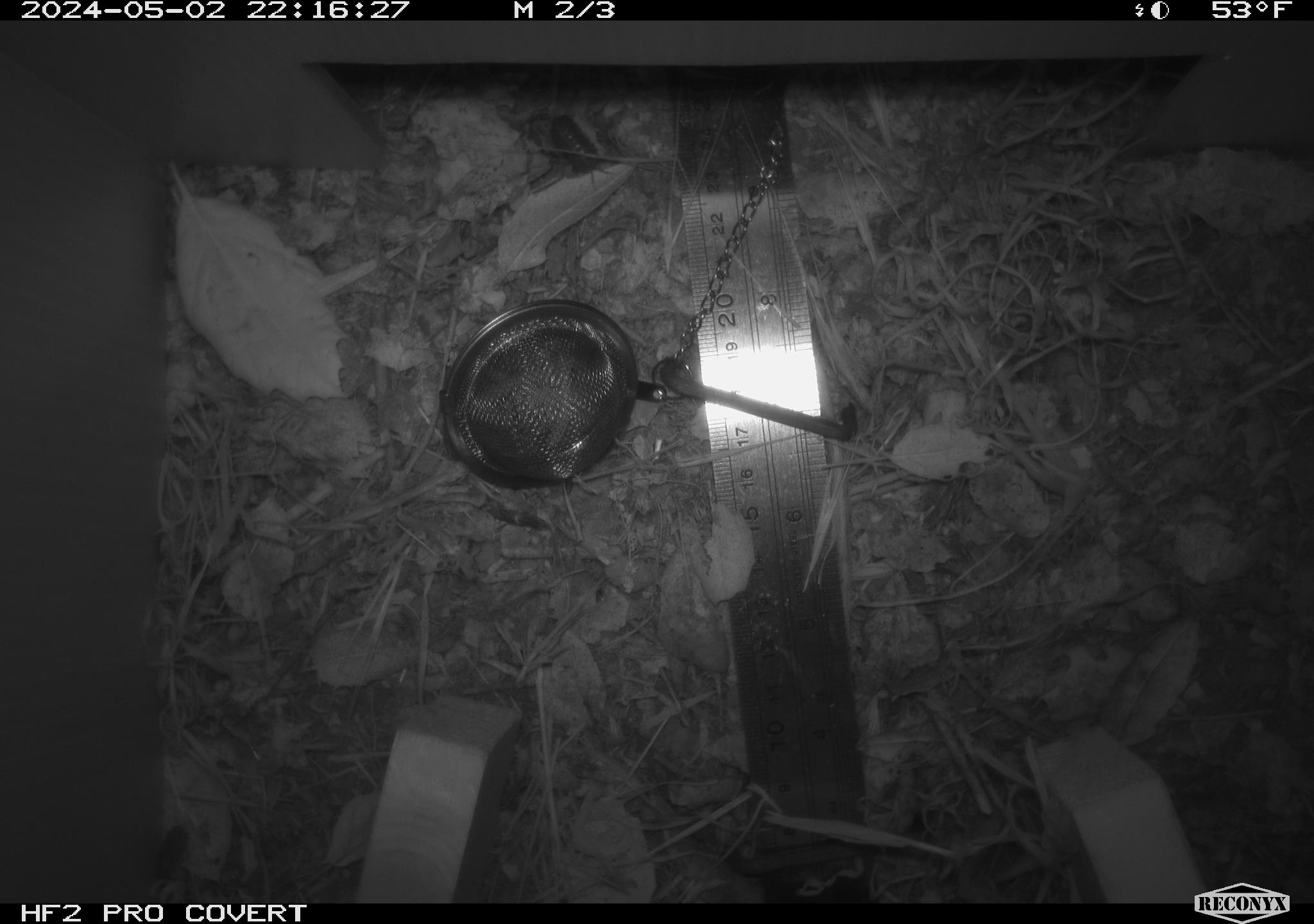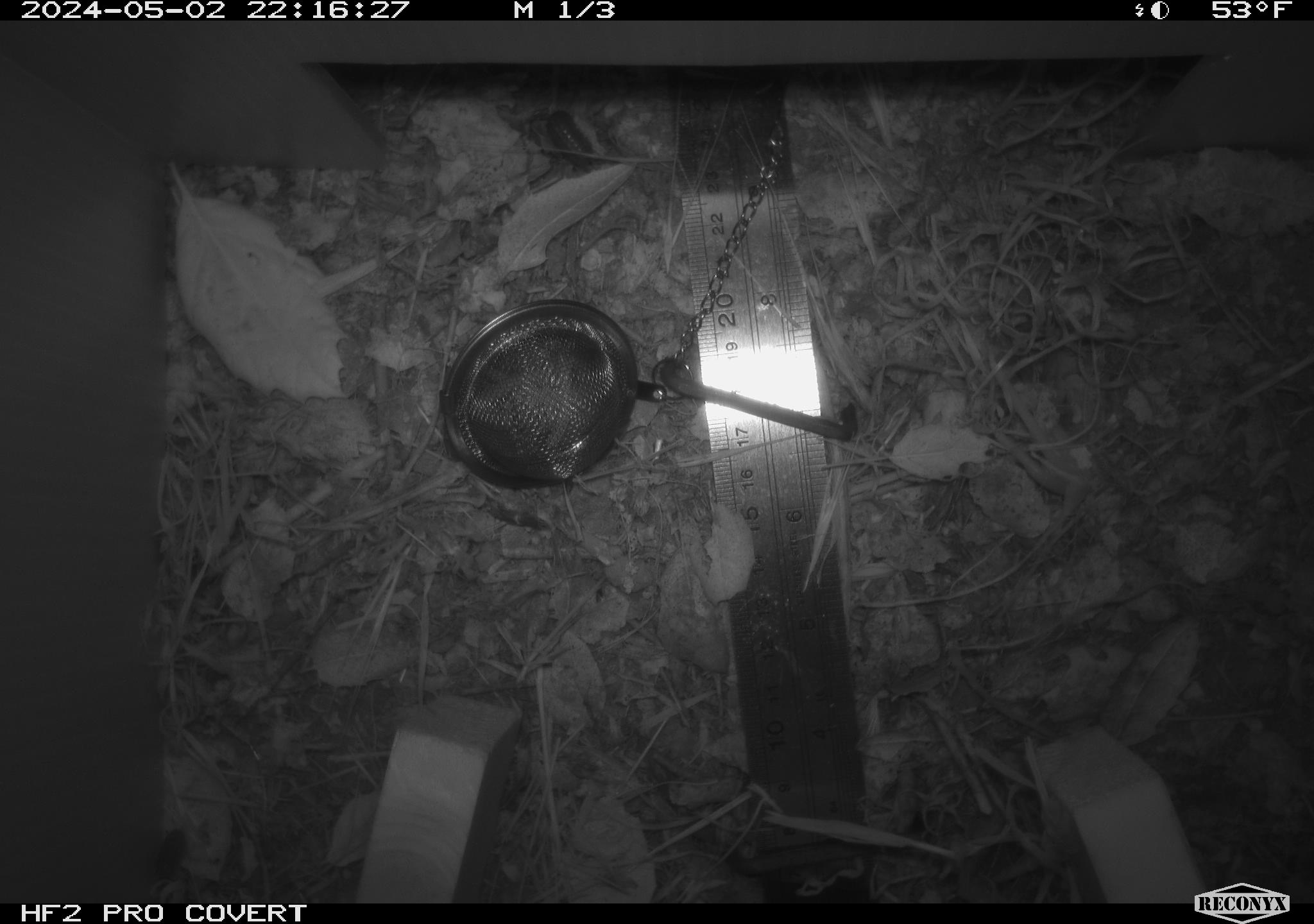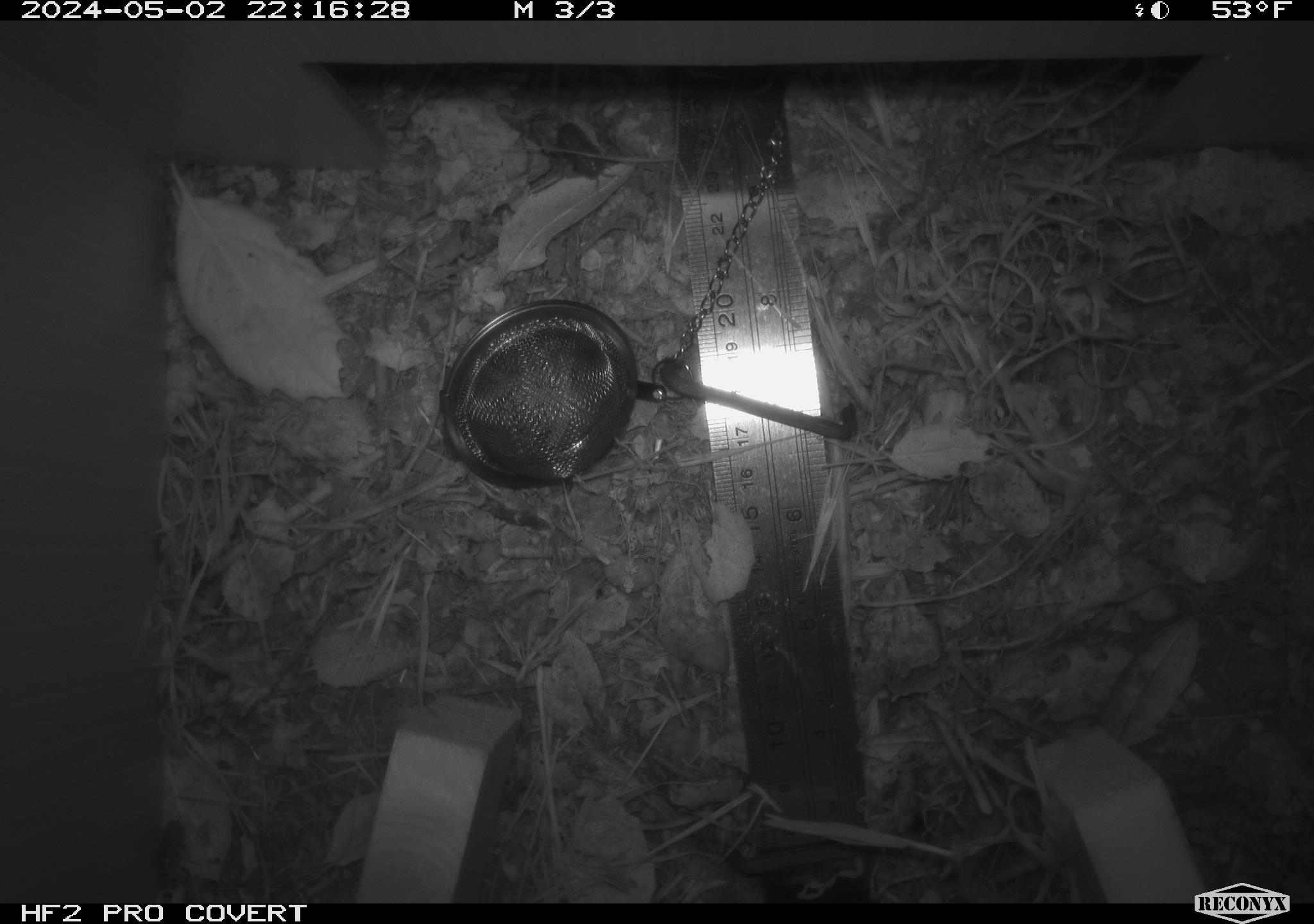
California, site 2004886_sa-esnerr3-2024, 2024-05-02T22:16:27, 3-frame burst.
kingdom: Animalia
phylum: Arthropoda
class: Insecta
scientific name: Insecta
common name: insect